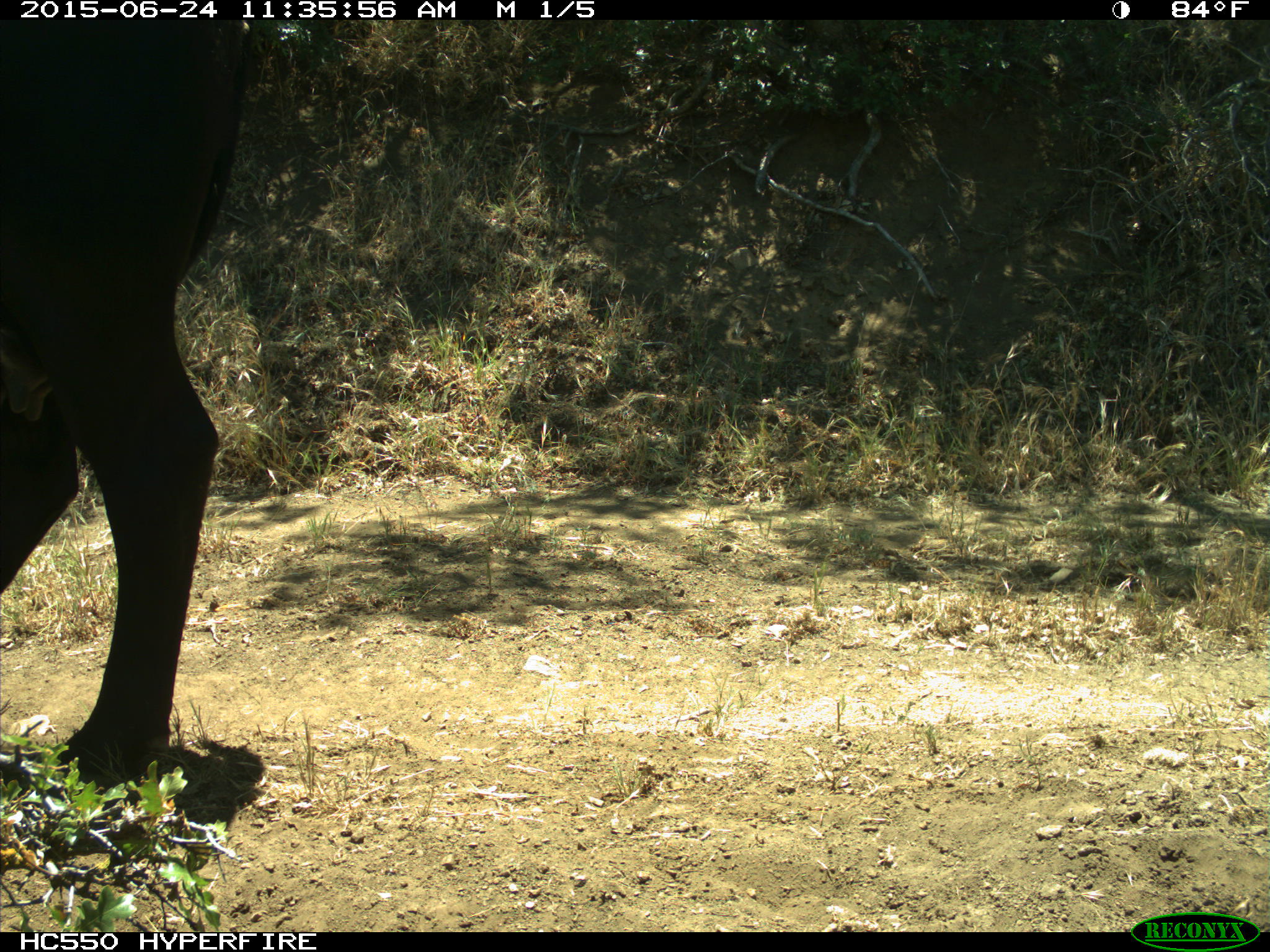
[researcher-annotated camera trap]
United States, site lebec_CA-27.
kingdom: Animalia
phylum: Chordata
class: Mammalia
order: Artiodactyla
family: Bovidae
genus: Bos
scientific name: Bos taurus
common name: domestic cow